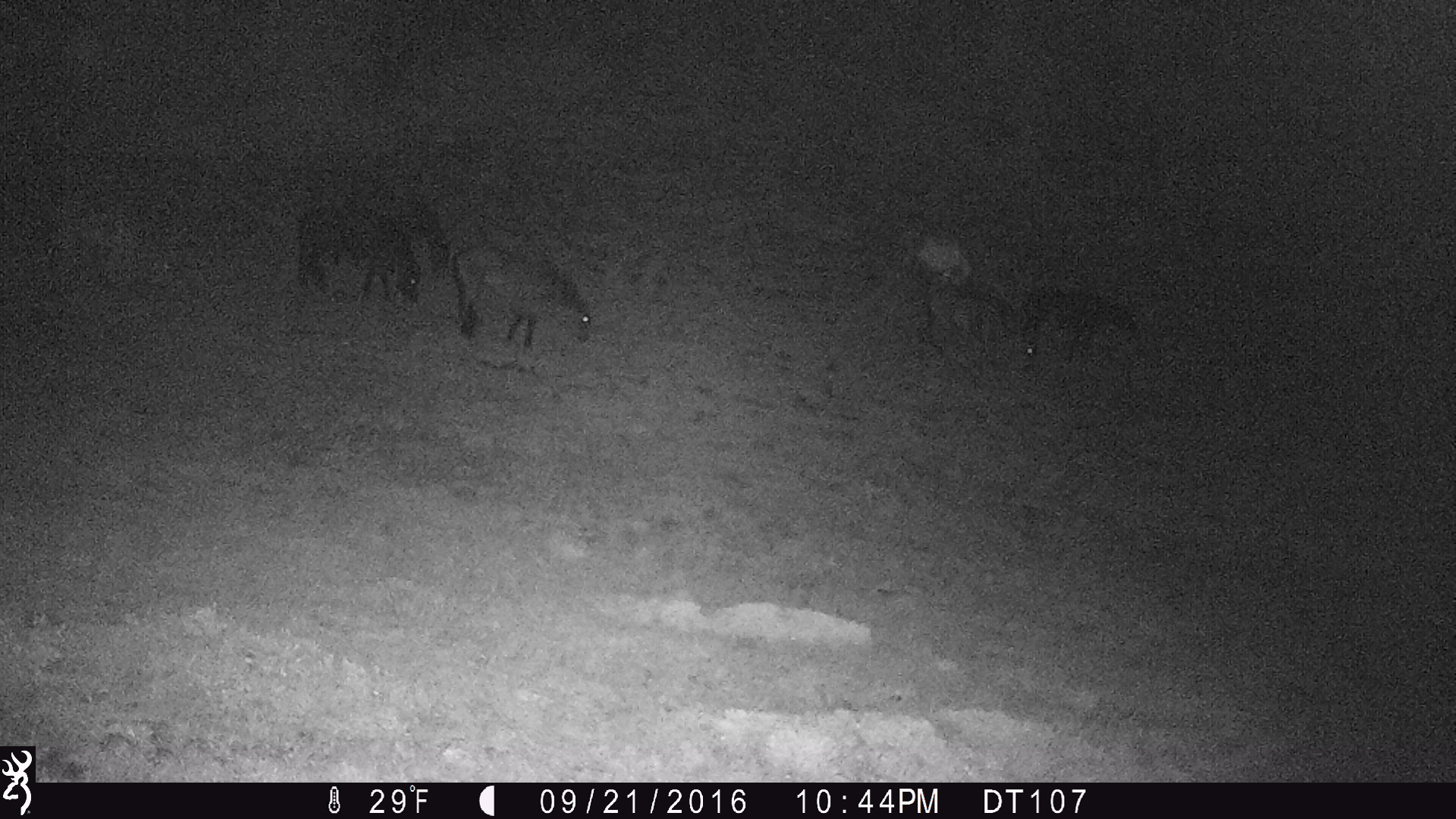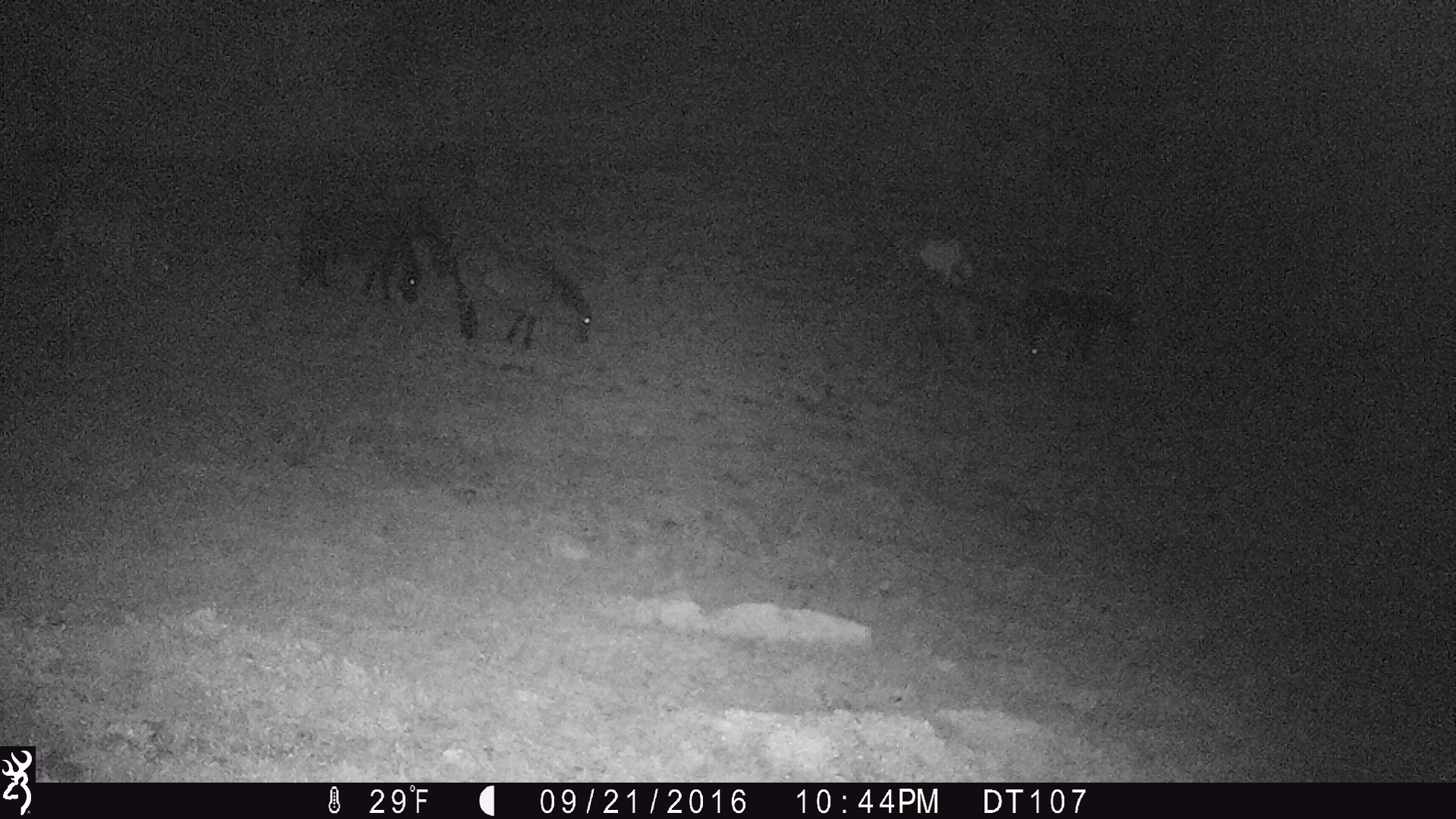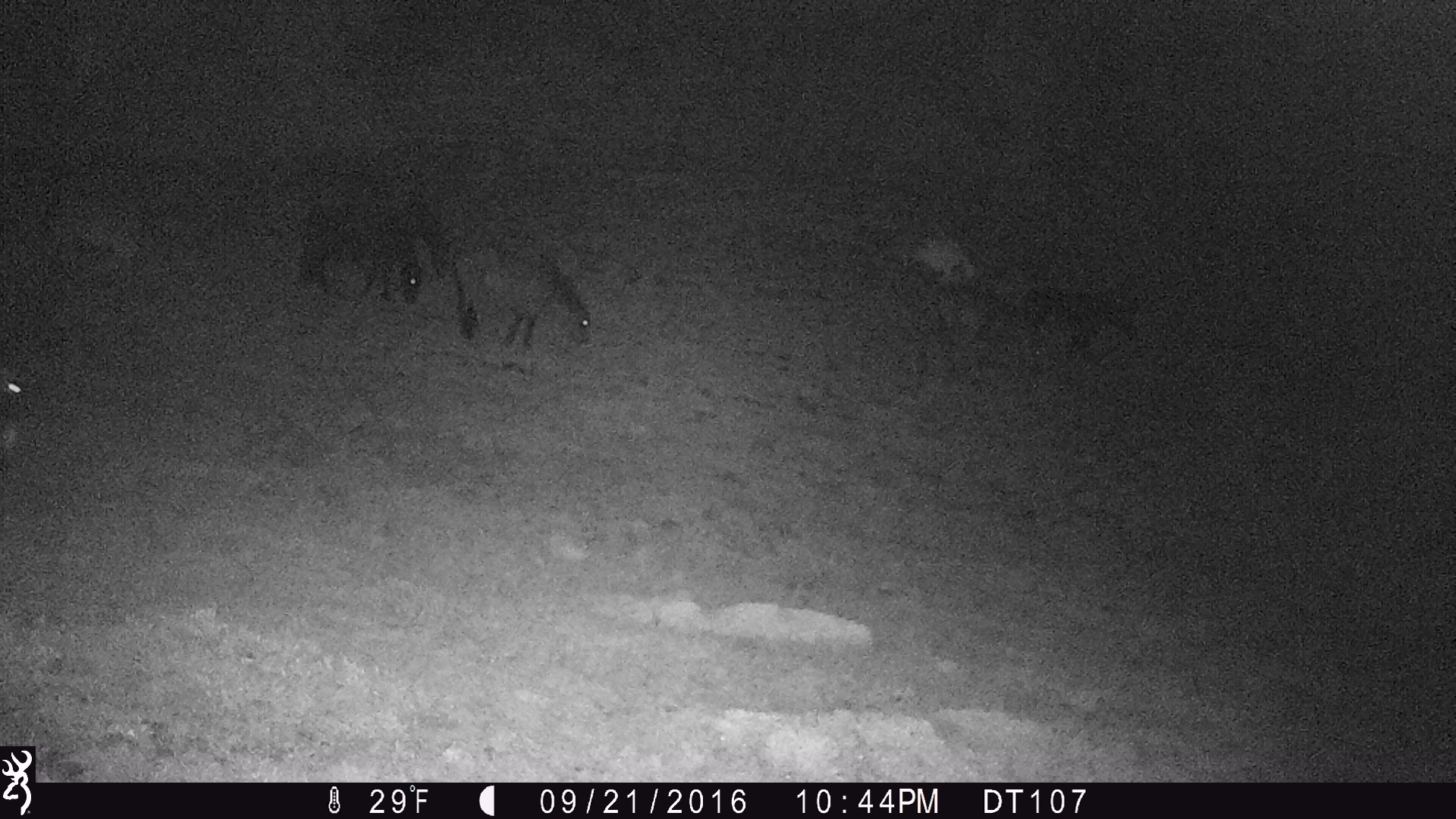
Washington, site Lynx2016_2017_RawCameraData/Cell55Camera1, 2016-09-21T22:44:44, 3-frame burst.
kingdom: Animalia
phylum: Chordata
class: Mammalia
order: Perissodactyla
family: Equidae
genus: Equus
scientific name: Equus caballus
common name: domestic horse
Domestic horse (Equus caballus). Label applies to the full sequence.